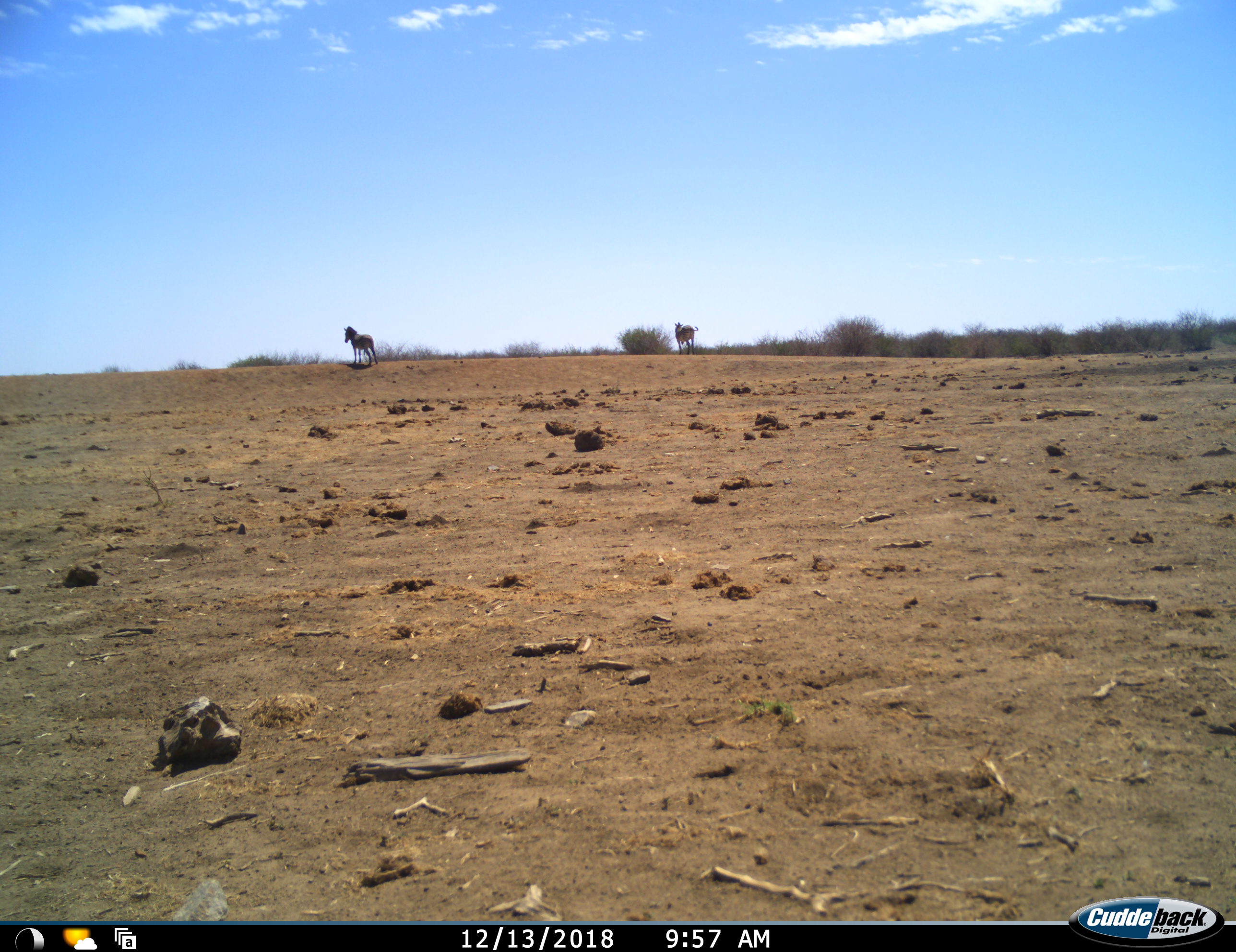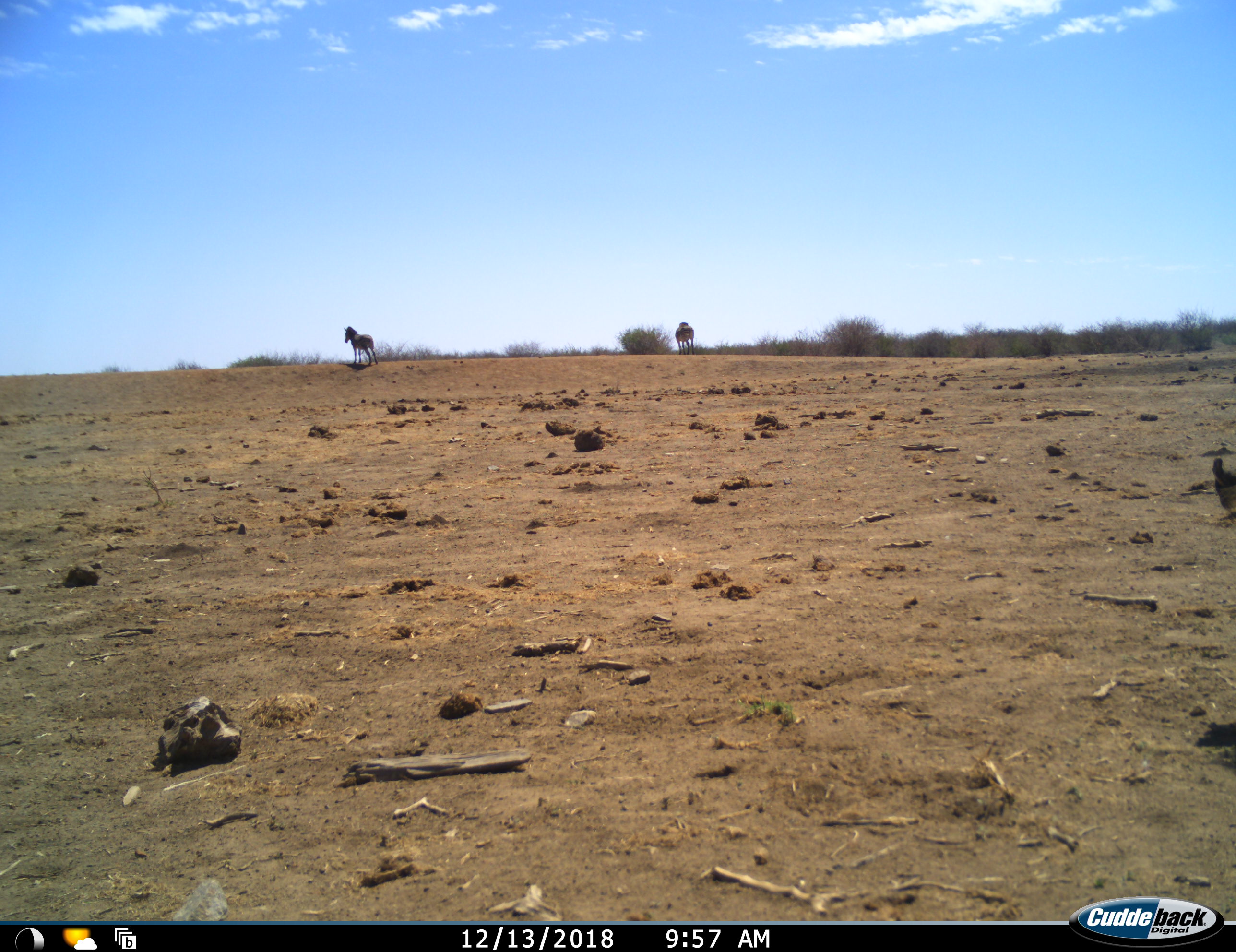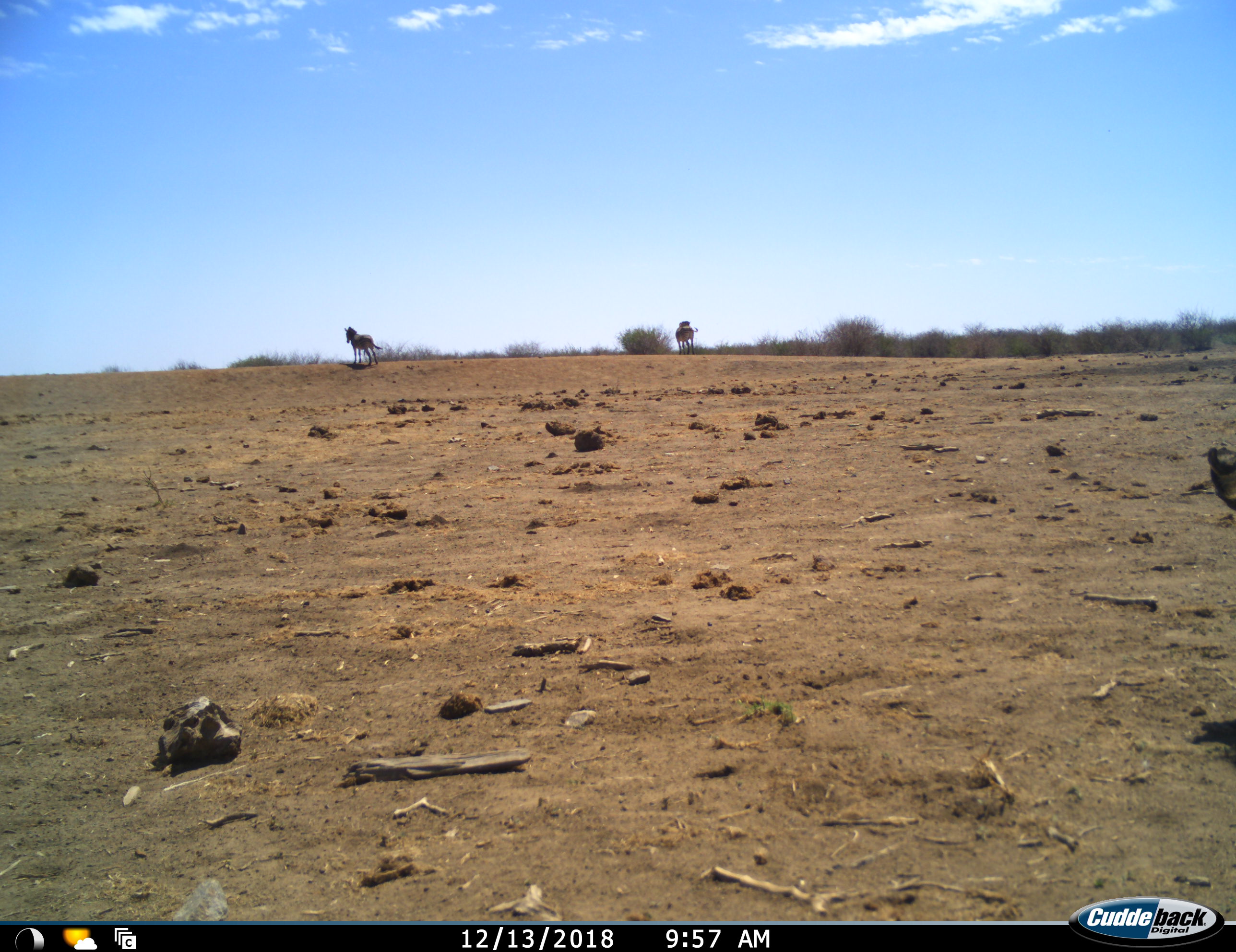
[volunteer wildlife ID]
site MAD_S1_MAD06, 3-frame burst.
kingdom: Animalia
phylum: Chordata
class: Mammalia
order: Perissodactyla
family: Equidae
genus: Equus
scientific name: Equus quagga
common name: plains zebra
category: zebraplains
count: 2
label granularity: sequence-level